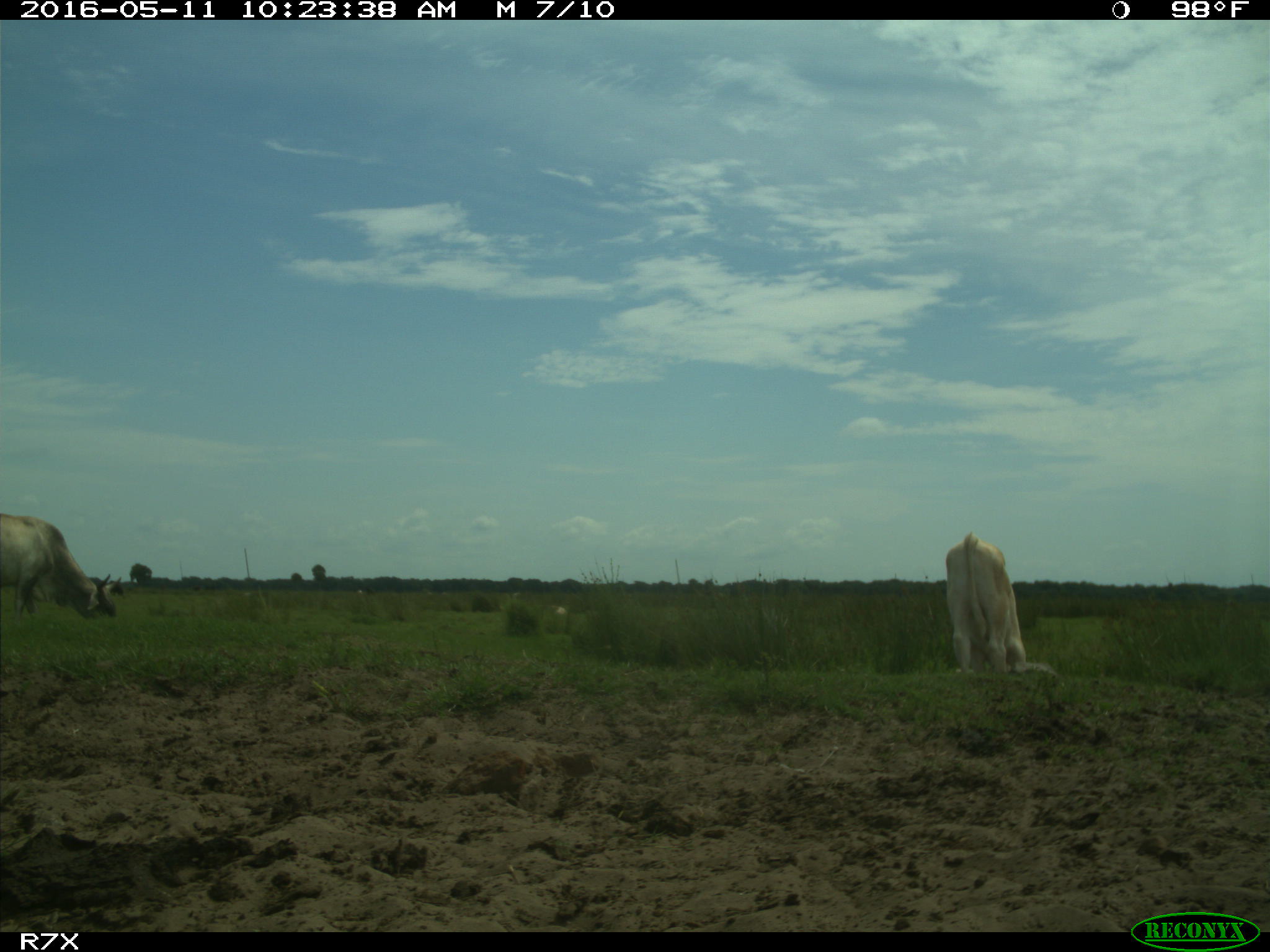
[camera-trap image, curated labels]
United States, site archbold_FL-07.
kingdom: Animalia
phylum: Chordata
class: Mammalia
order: Artiodactyla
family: Bovidae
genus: Bos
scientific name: Bos taurus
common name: domestic cow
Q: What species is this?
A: Bos taurus (domestic cow).